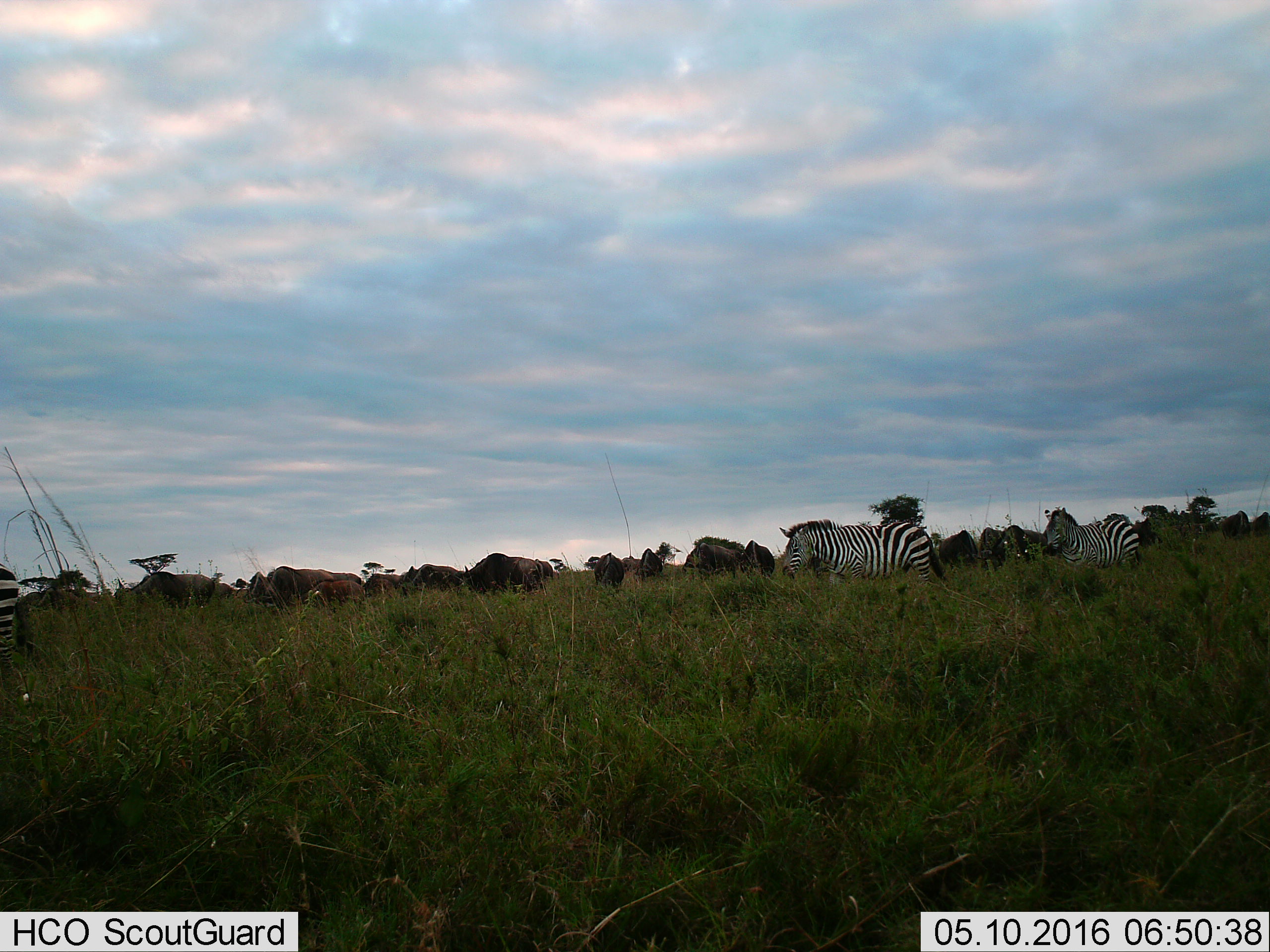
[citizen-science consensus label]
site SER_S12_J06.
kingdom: Animalia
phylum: Chordata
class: Mammalia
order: Artiodactyla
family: Bovidae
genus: Connochaetes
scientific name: Connochaetes taurinus taurinus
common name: blue wildebeest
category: wildebeestblue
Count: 11-50.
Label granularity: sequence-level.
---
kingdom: Animalia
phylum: Chordata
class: Mammalia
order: Perissodactyla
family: Equidae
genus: Equus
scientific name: Equus quagga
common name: plains zebra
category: zebraplains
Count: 3.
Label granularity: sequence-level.